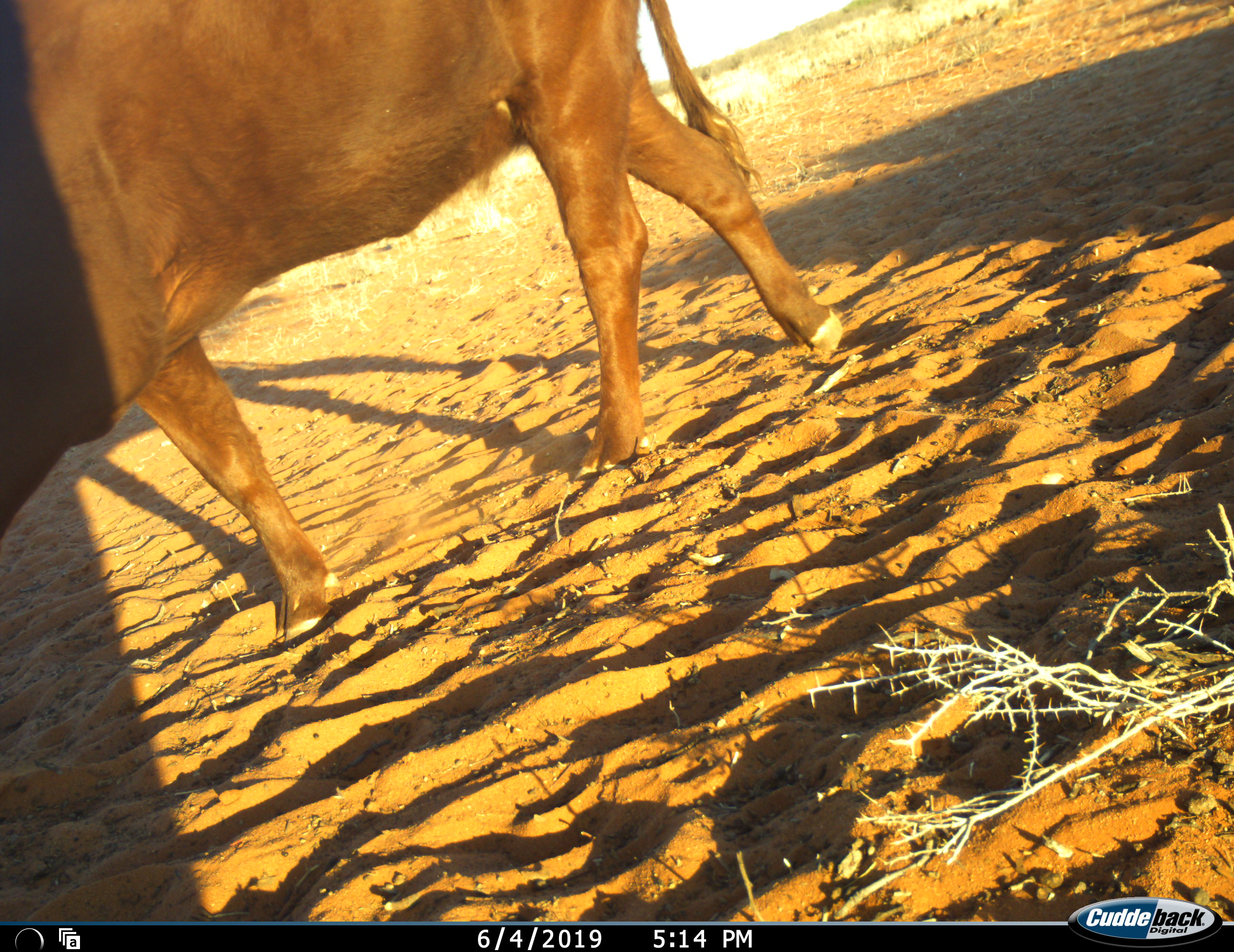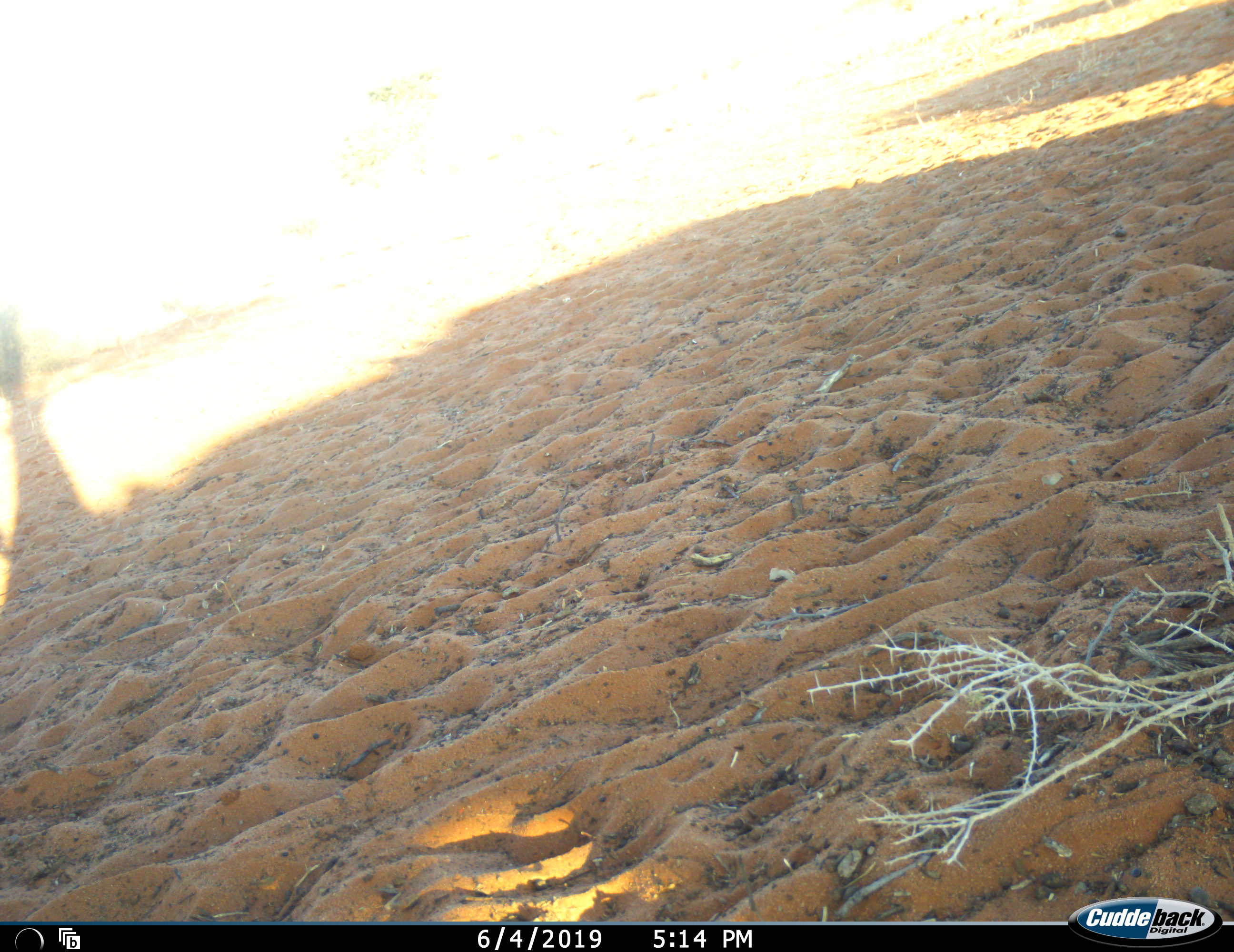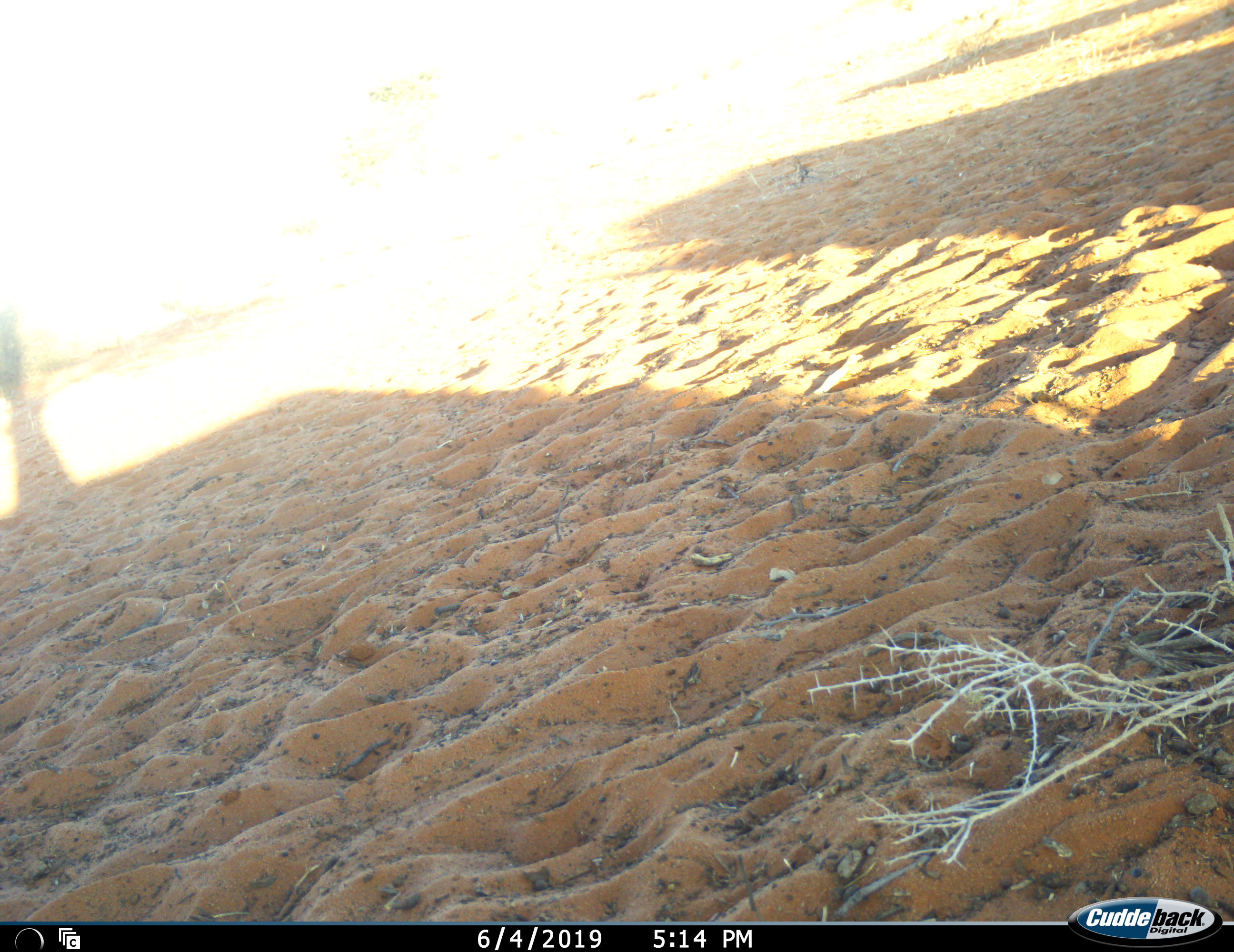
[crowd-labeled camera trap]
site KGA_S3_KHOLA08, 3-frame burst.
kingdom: Animalia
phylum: Chordata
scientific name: Vertebrata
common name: domestic animal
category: domesticanimal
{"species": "domesticanimal (domestic animal) (Vertebrata)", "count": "1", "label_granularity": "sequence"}